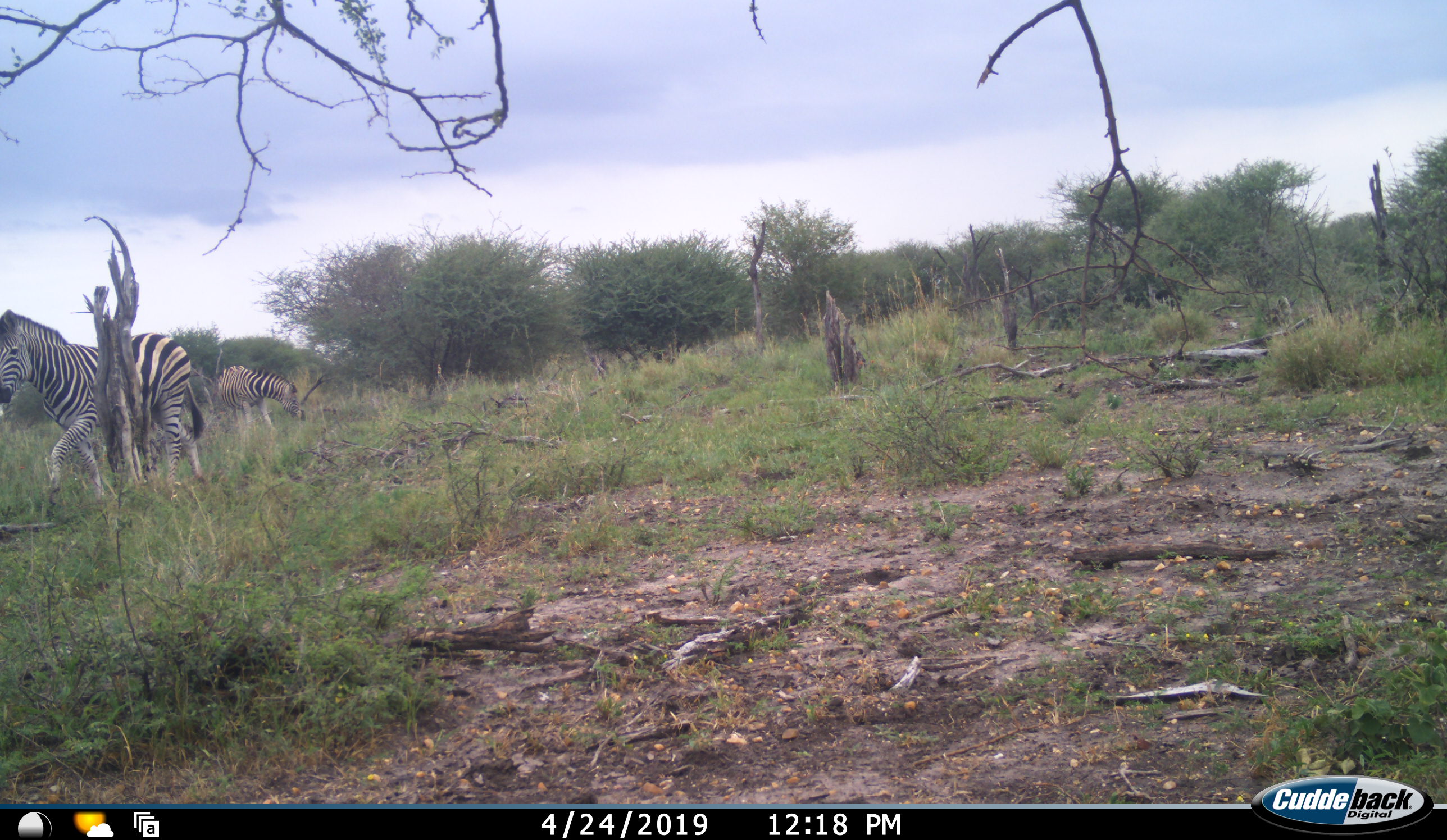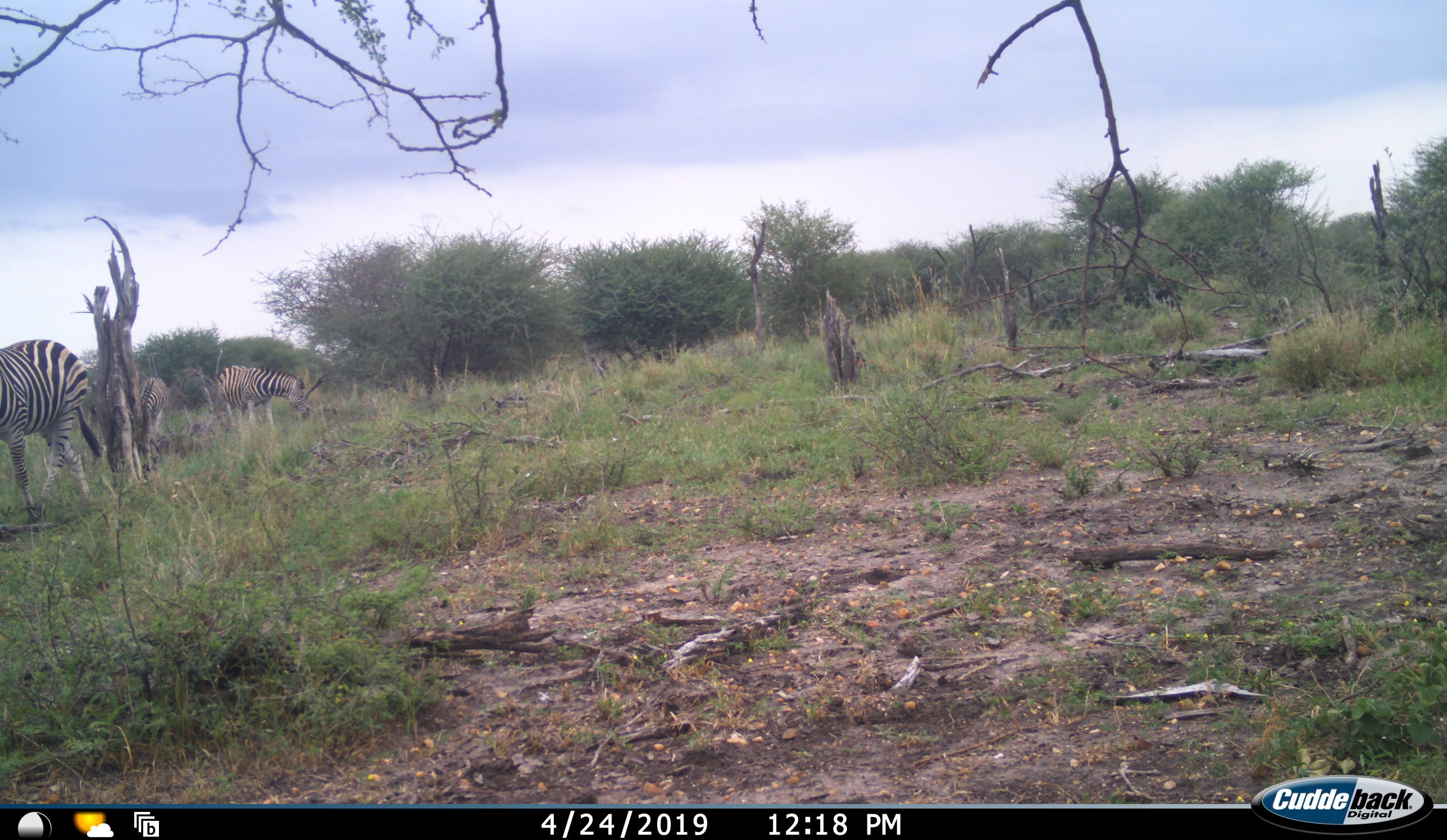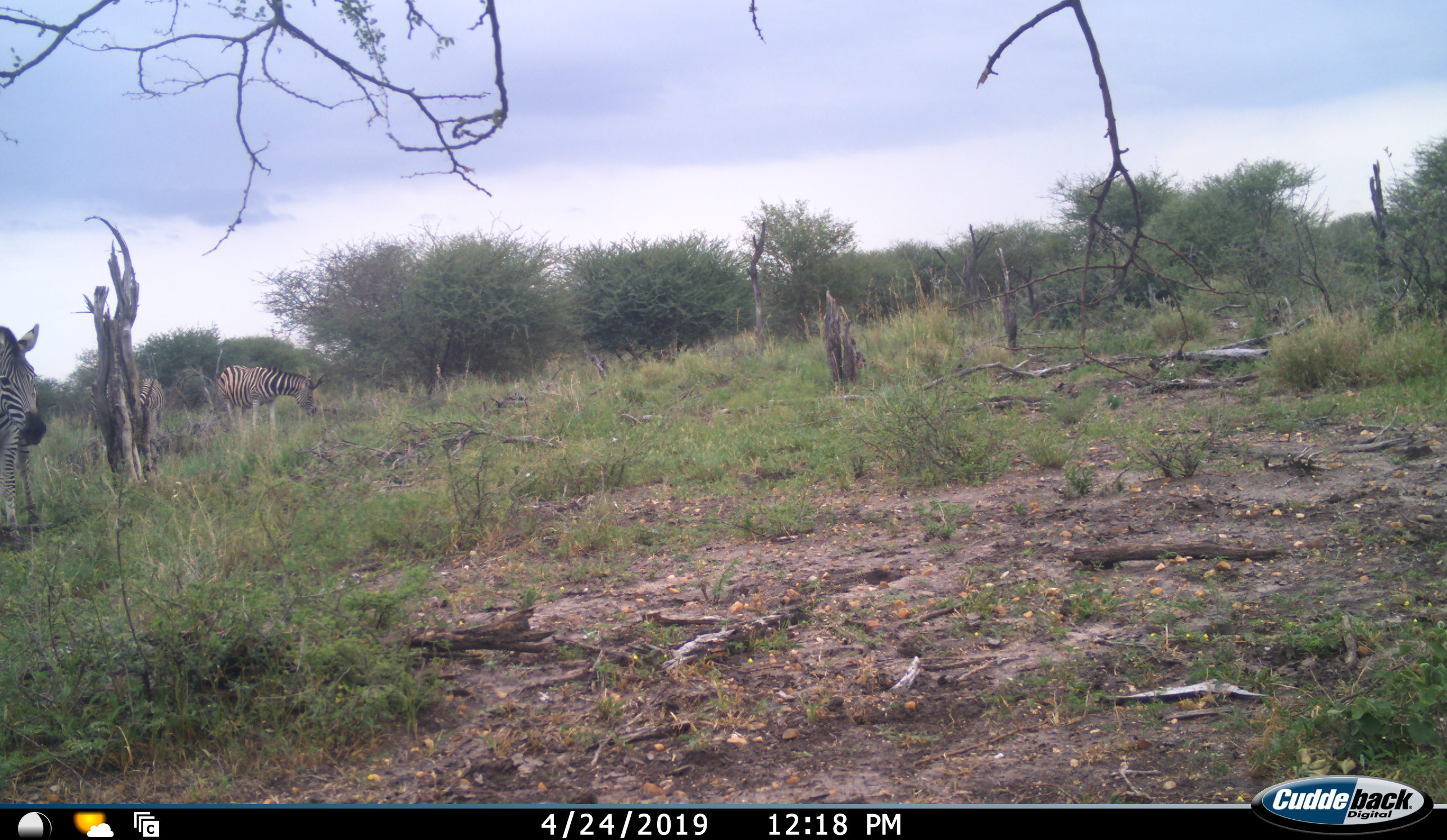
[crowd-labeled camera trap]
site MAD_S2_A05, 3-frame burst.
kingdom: Animalia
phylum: Chordata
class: Mammalia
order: Perissodactyla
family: Equidae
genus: Equus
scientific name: Equus quagga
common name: plains zebra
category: zebraplains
Zebraplains (plains zebra) (Equus quagga), count 3. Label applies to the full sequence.